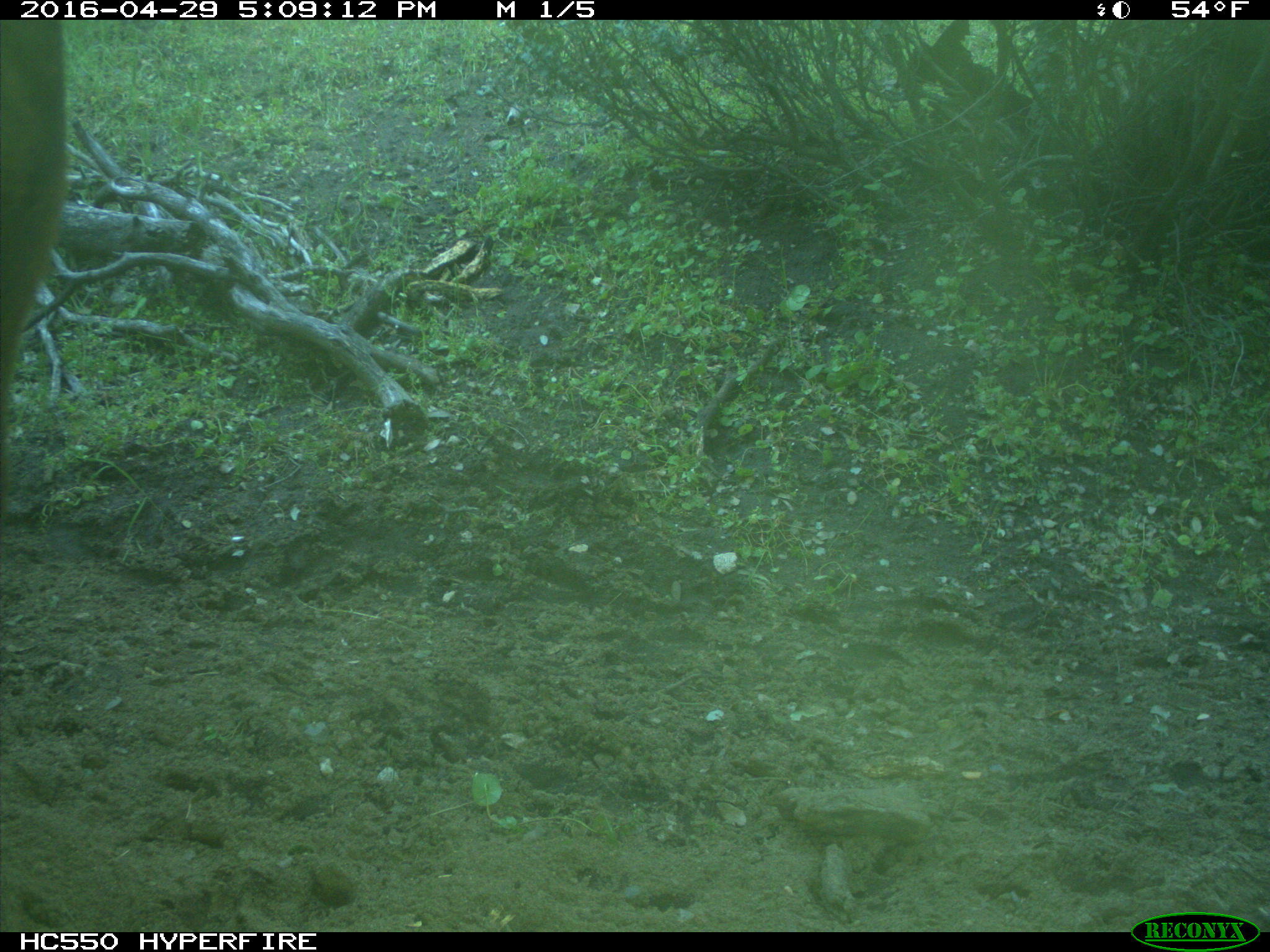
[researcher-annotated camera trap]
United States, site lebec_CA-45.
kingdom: Animalia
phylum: Chordata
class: Mammalia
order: Artiodactyla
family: Bovidae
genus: Bos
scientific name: Bos taurus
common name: domestic cow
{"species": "Bos taurus (domestic cow)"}